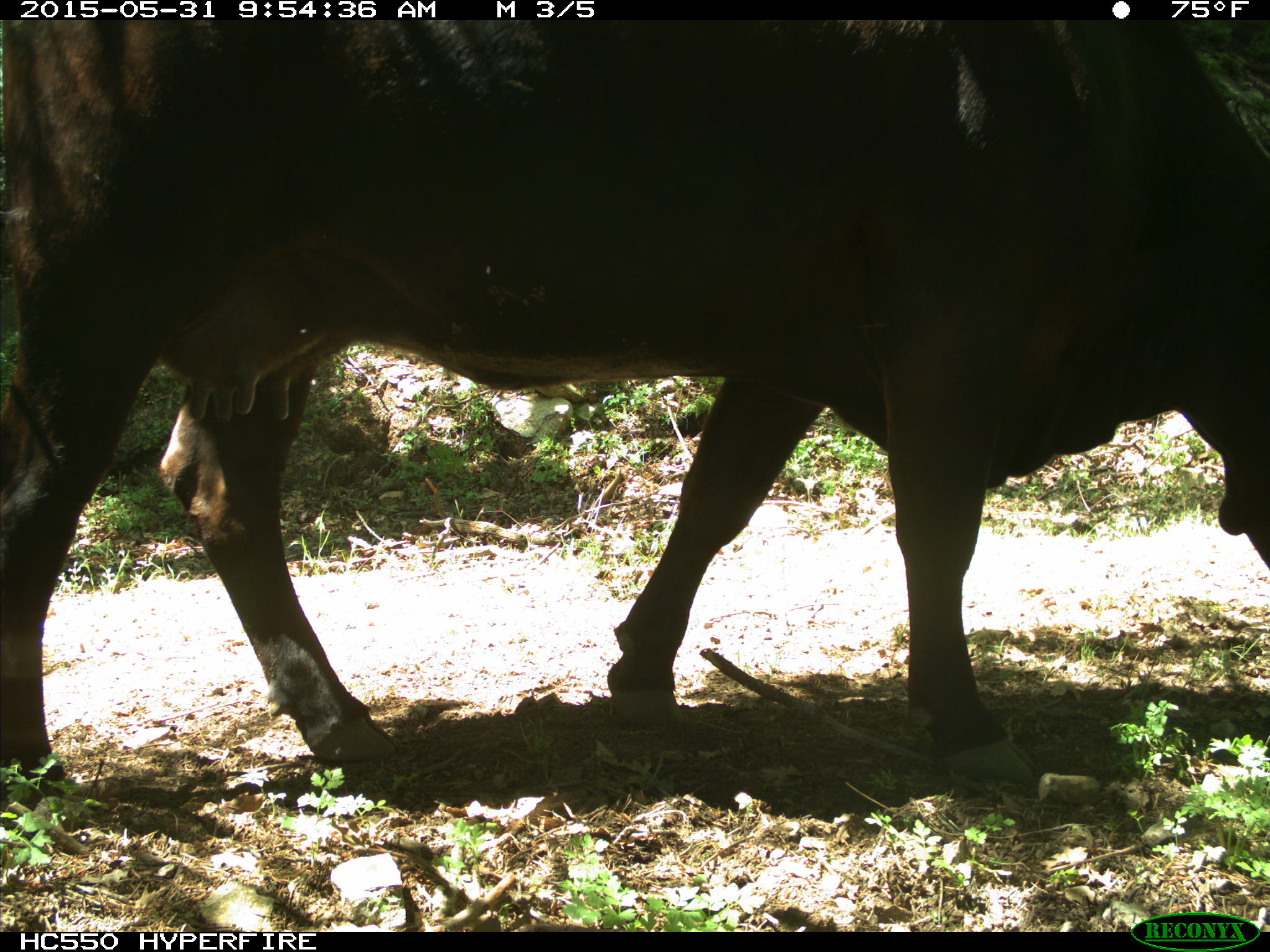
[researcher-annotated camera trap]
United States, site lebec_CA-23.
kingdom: Animalia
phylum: Chordata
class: Mammalia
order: Artiodactyla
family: Bovidae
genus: Bos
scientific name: Bos taurus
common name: domestic cow